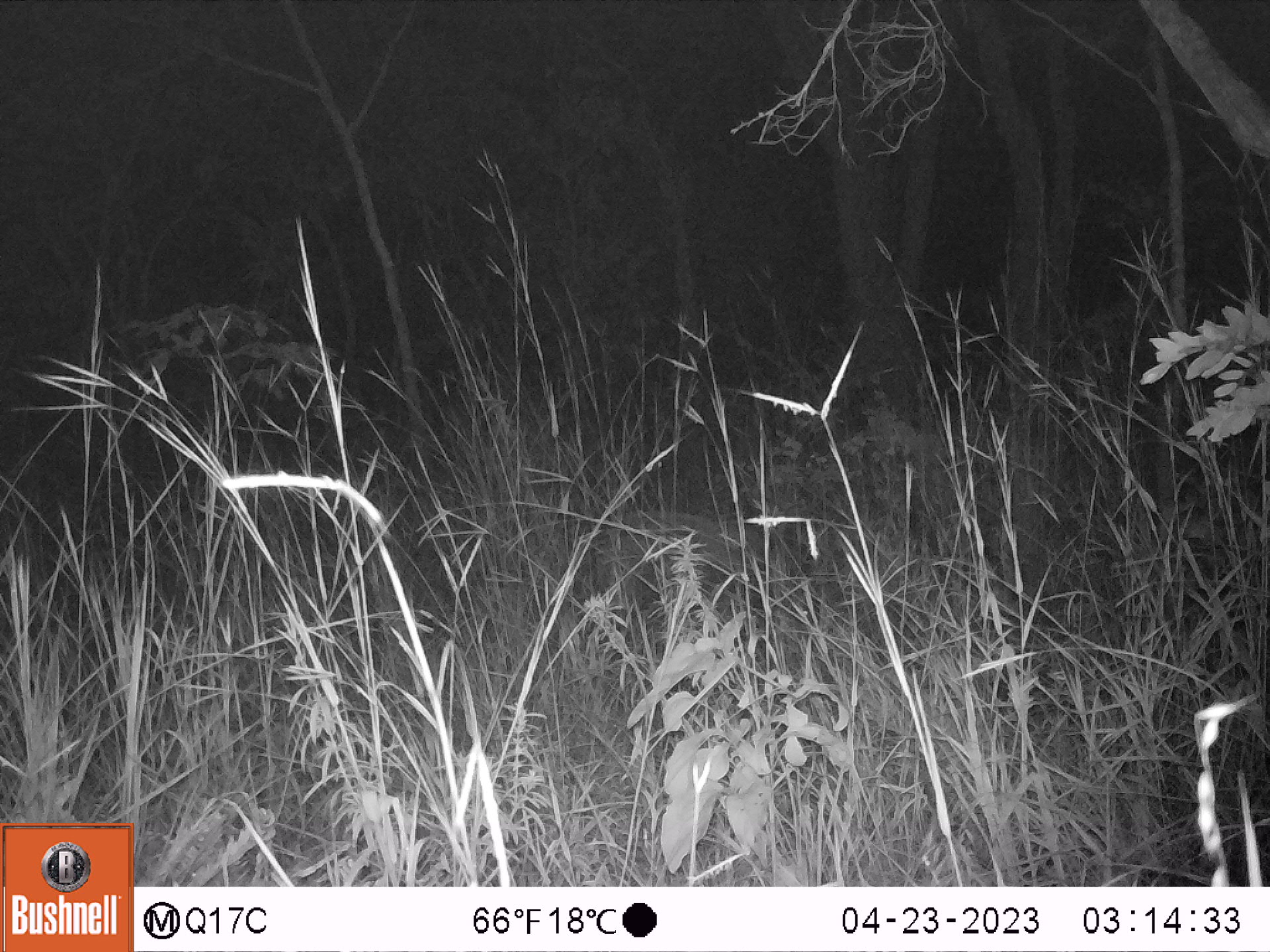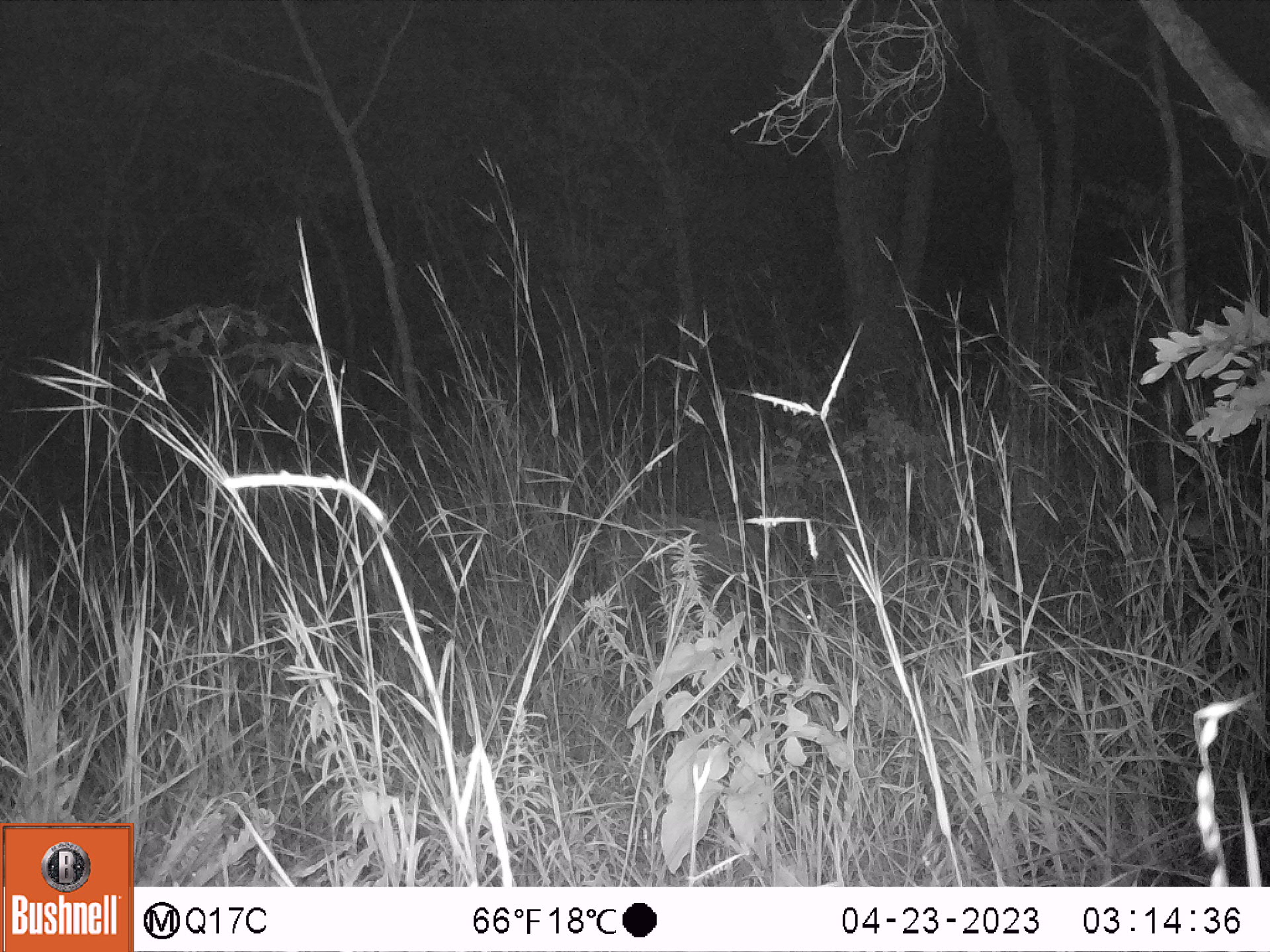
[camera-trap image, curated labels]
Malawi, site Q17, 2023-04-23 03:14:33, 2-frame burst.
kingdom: Animalia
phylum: Chordata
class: Mammalia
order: Artiodactyla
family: Suidae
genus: Potamochoerus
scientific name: Potamochoerus larvatus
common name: bushpig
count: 1